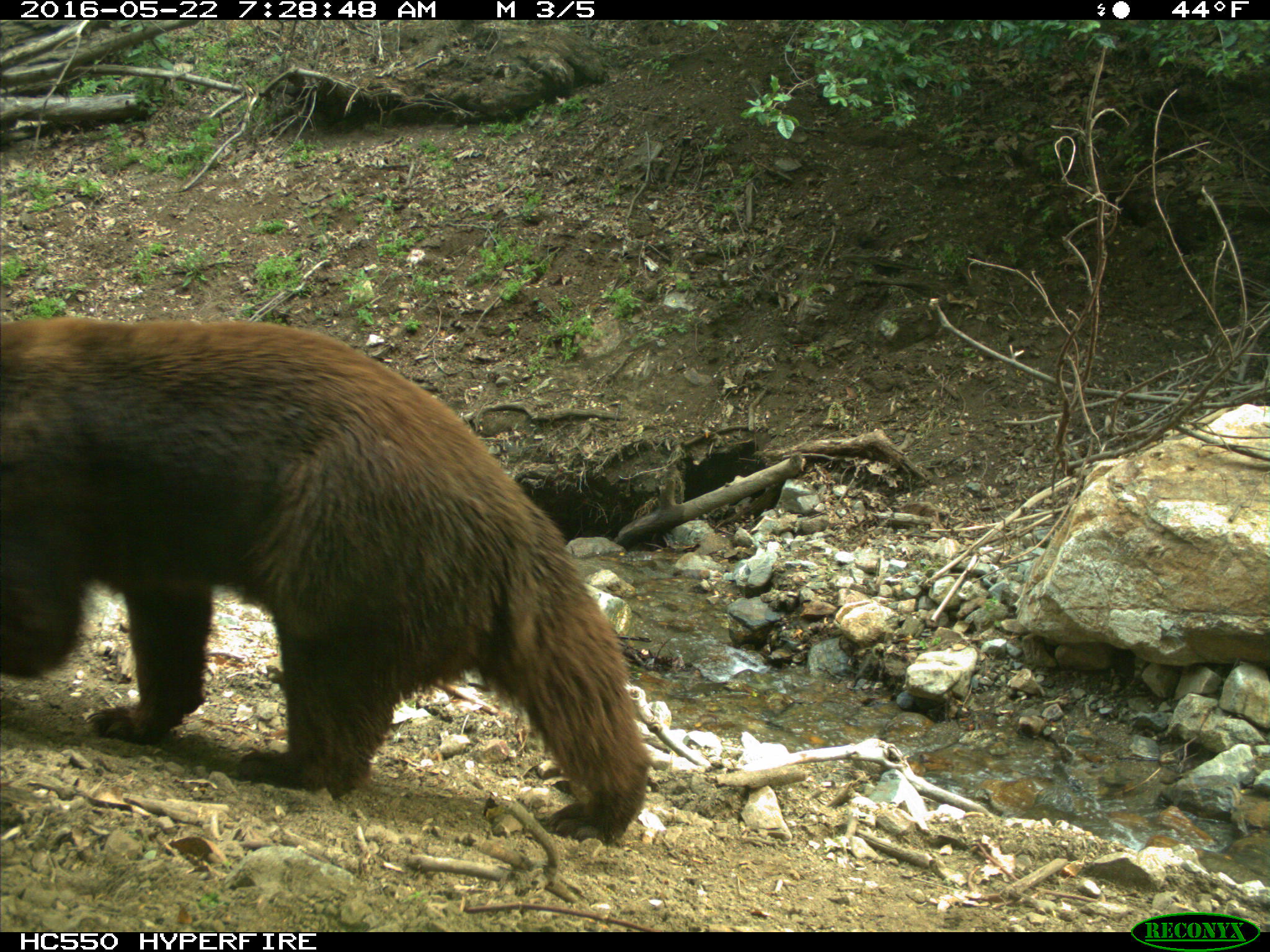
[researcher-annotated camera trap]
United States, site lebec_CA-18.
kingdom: Animalia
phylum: Chordata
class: Mammalia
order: Carnivora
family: Ursidae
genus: Ursus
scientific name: Ursus americanus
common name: american black bear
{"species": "Ursus americanus (american black bear)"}